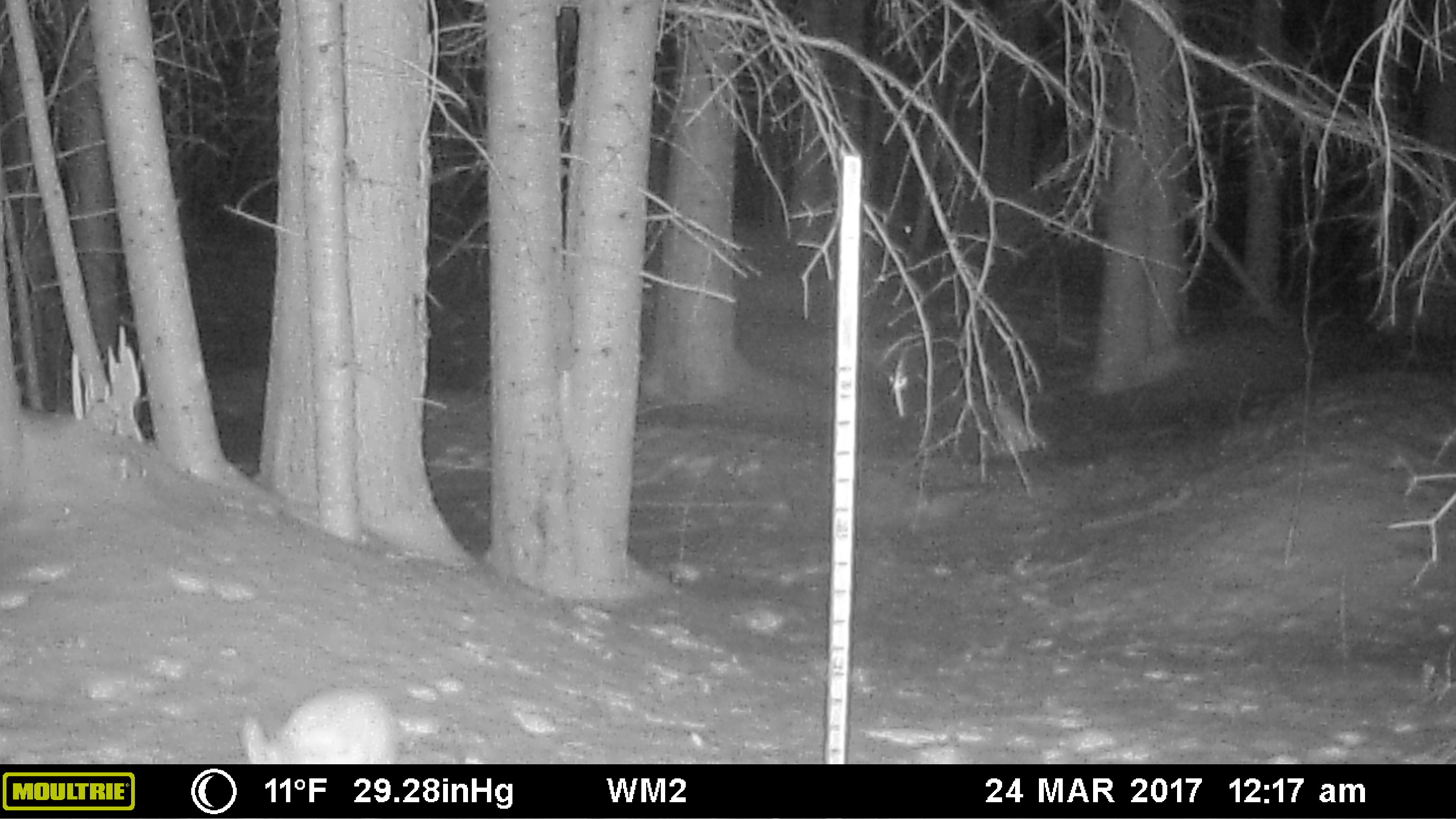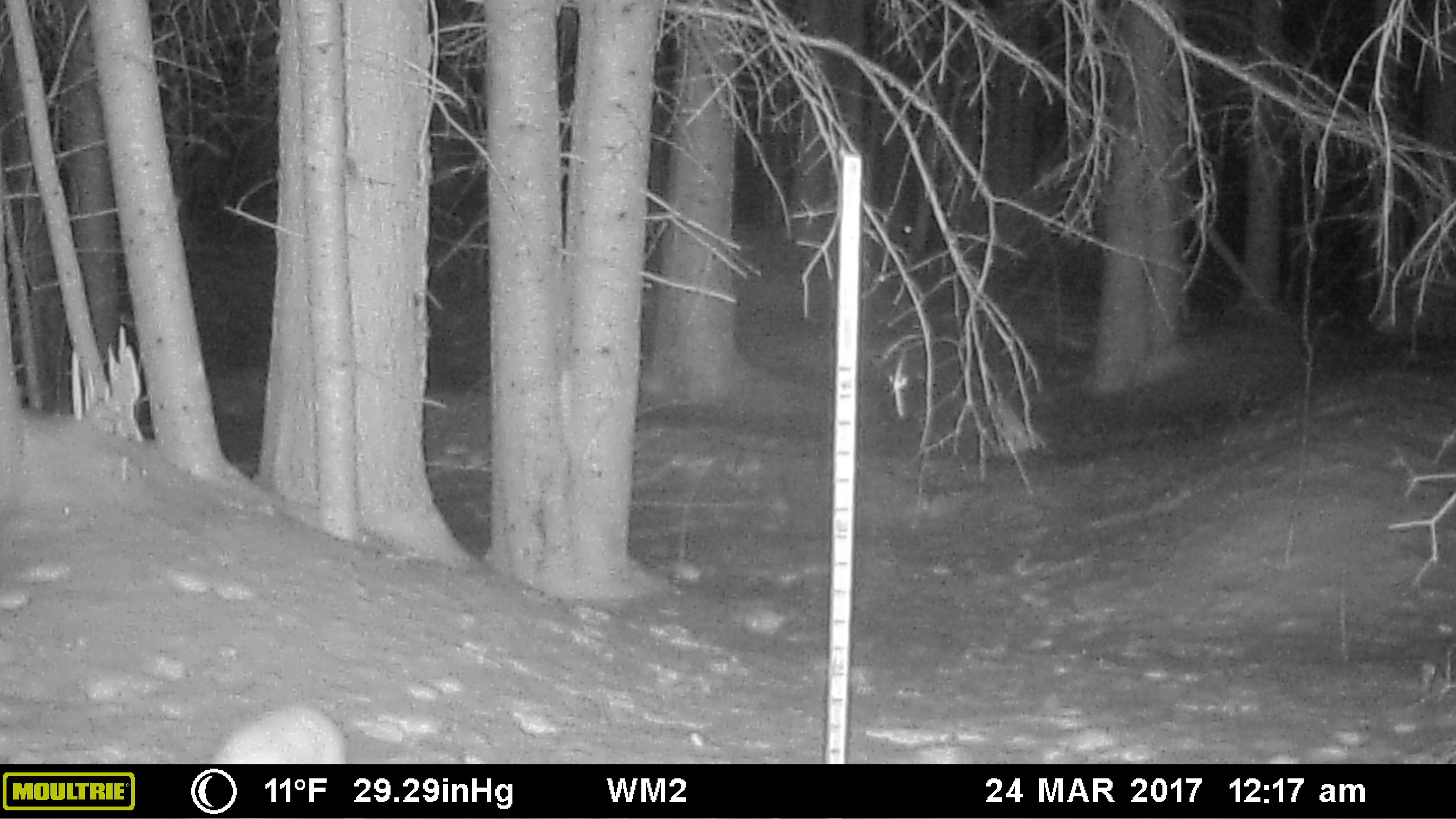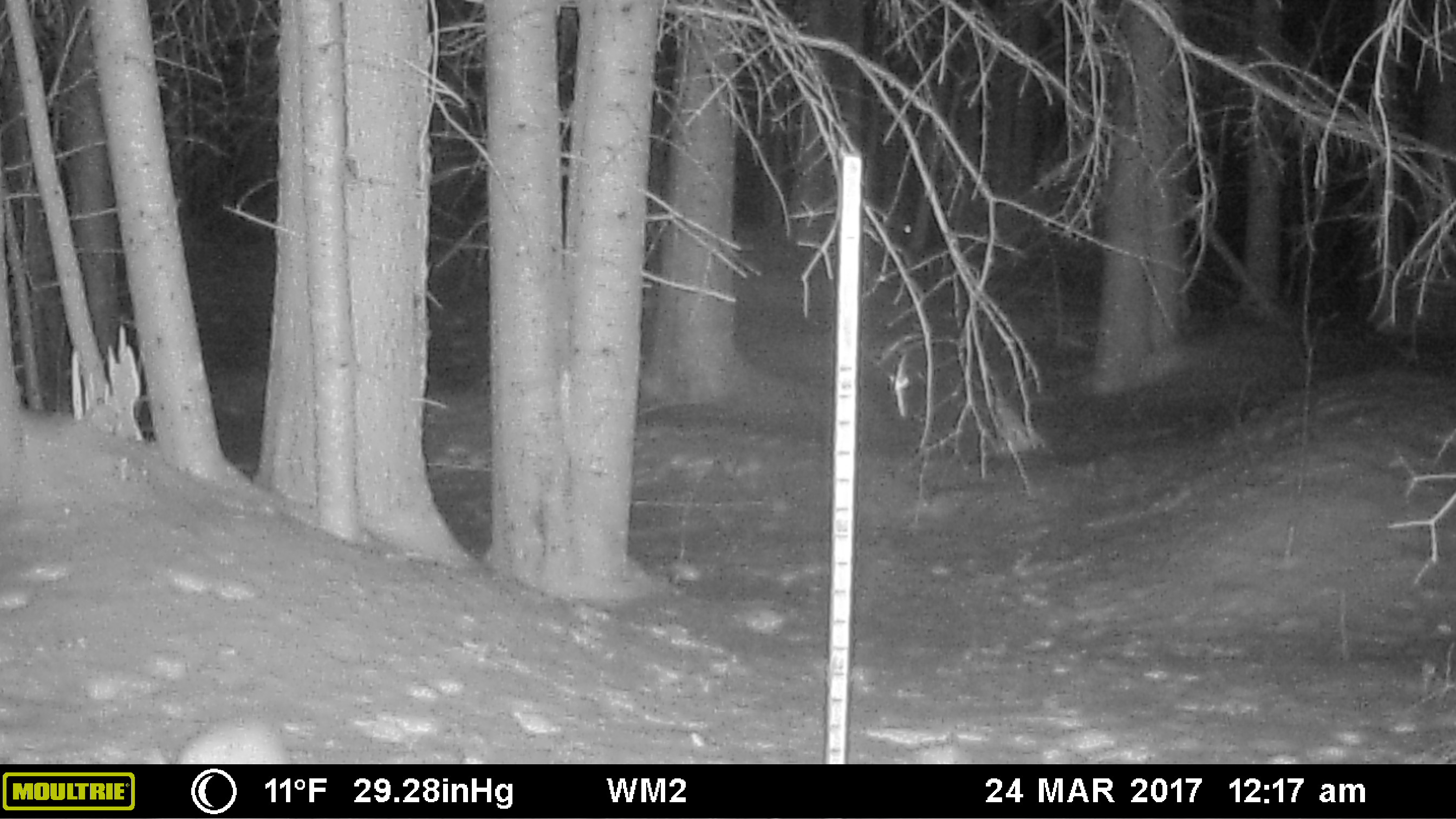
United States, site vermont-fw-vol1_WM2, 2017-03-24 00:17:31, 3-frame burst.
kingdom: Animalia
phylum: Chordata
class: Mammalia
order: Lagomorpha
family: Leporidae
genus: Lepus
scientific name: Lepus americanus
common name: snowshoe hare